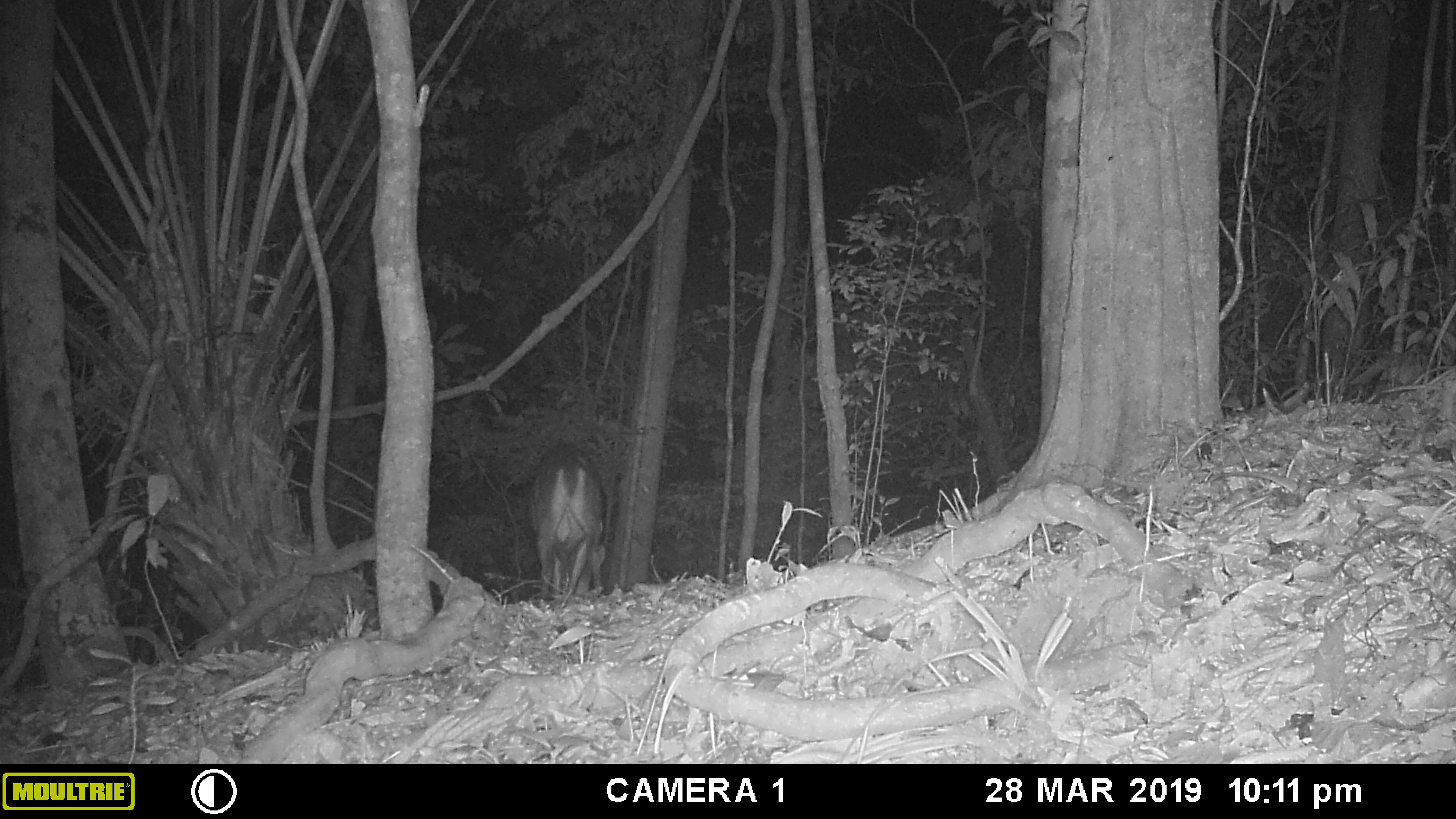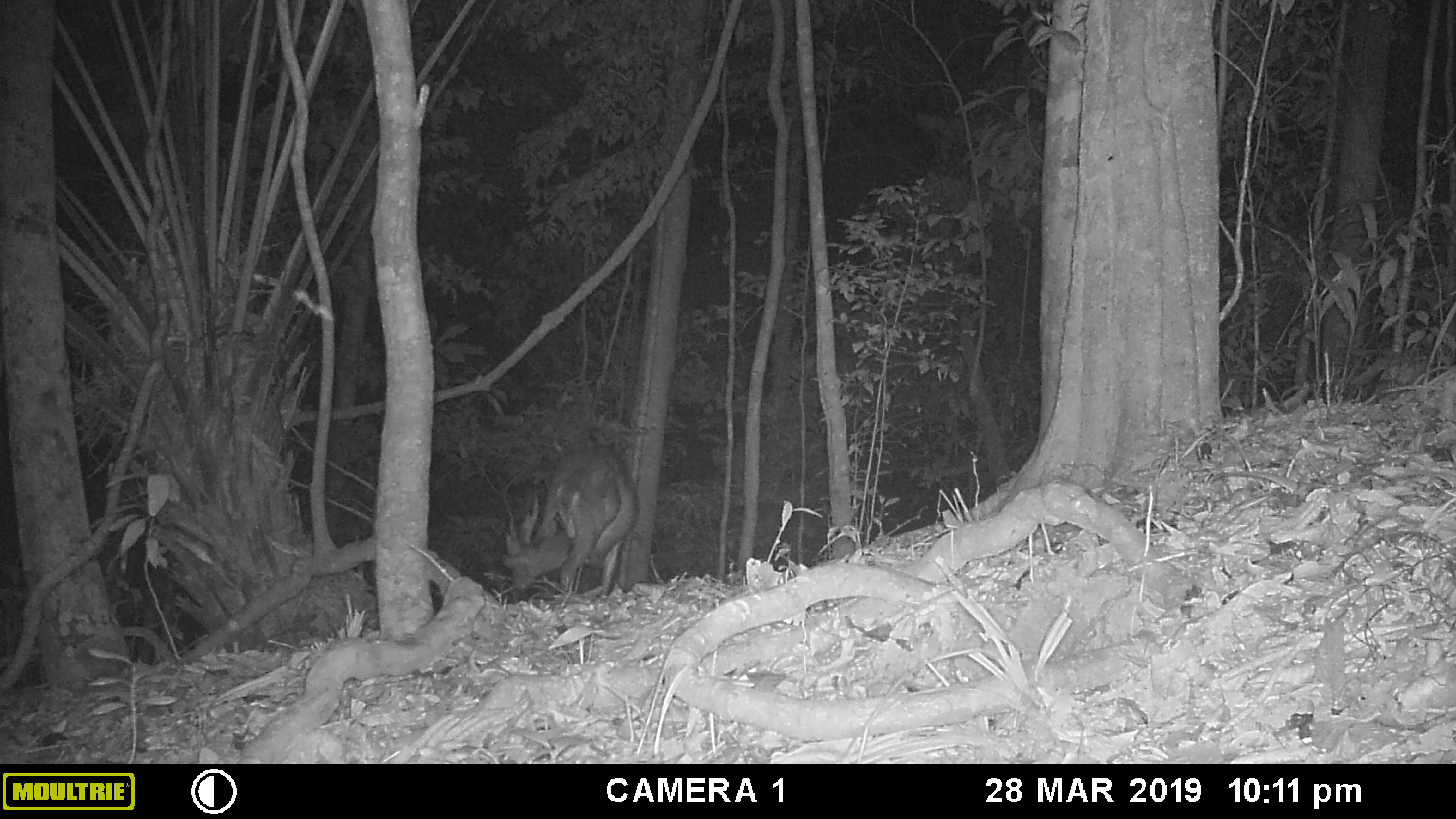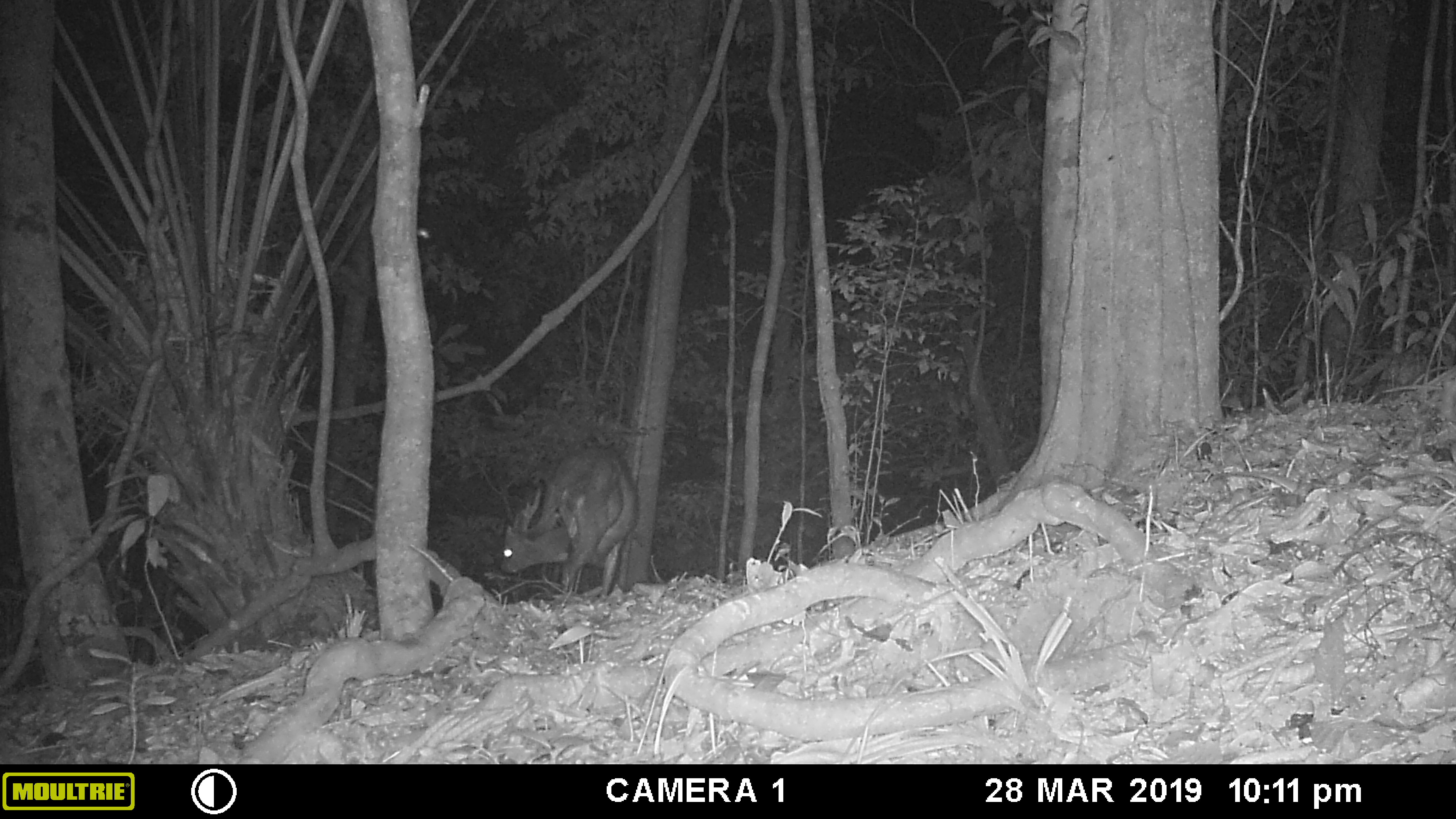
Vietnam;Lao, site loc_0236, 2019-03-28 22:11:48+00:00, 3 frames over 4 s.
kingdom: Animalia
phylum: Chordata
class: Mammalia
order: Artiodactyla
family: Cervidae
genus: Muntiacus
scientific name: Muntiacus vuquangensis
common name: large-antlered muntjac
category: large antlered muntjac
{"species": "large antlered muntjac (large-antlered muntjac) (Muntiacus vuquangensis)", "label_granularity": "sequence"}